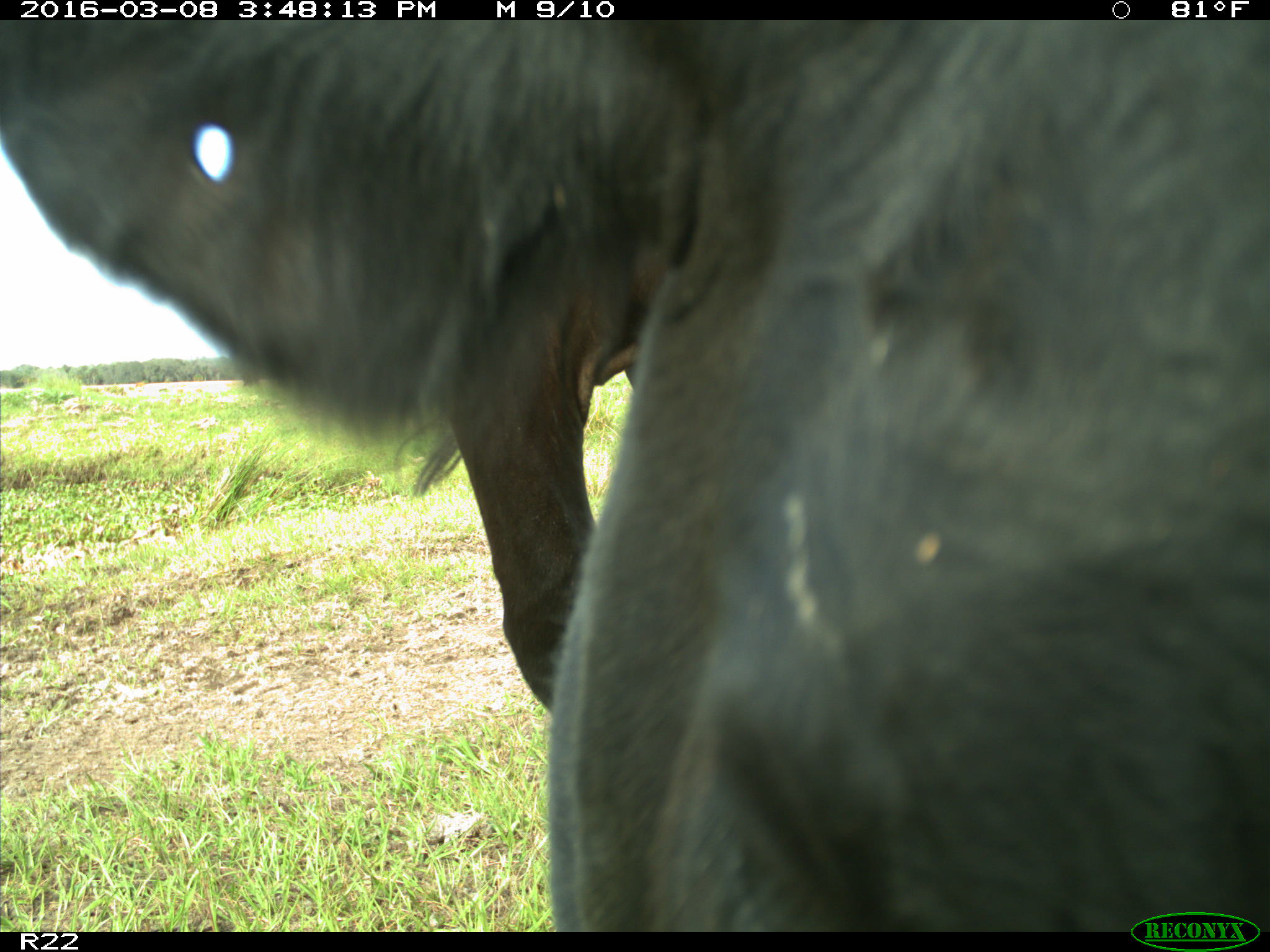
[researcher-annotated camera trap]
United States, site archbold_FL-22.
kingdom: Animalia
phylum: Chordata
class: Mammalia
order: Artiodactyla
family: Bovidae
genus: Bos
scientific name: Bos taurus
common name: domestic cow